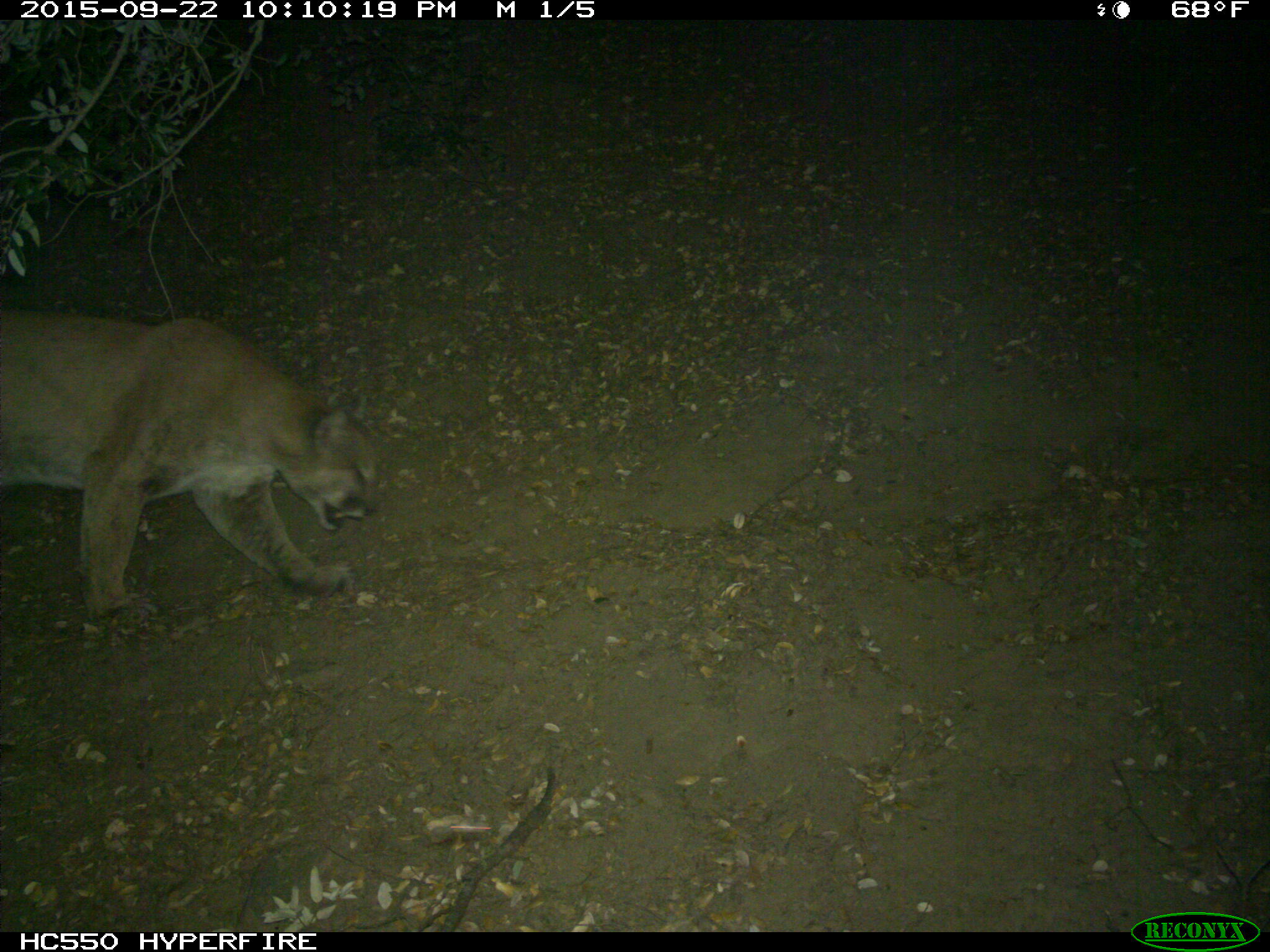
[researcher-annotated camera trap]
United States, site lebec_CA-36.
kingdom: Animalia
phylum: Chordata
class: Mammalia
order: Carnivora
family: Felidae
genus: Puma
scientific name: Puma concolor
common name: mountain lion